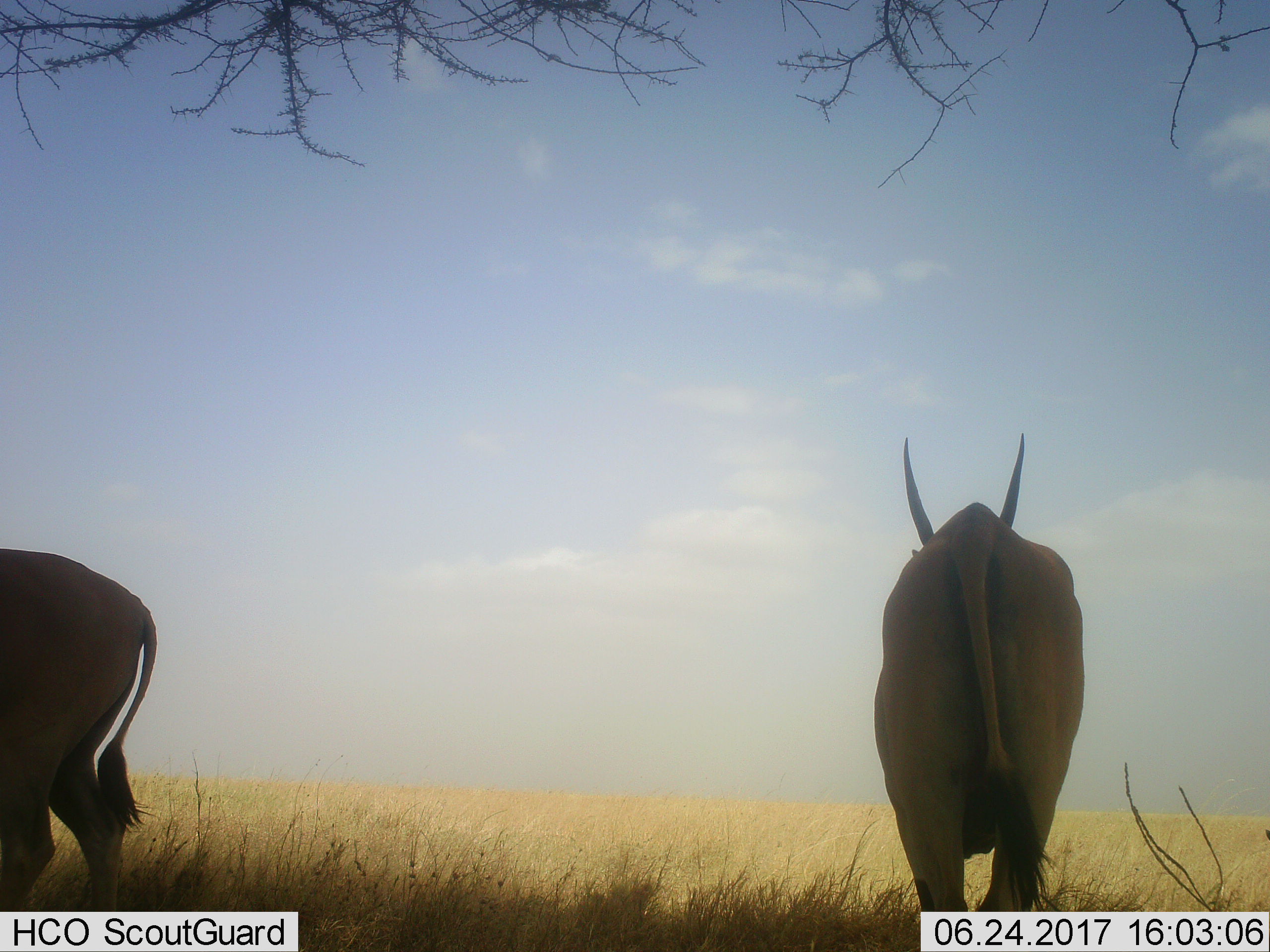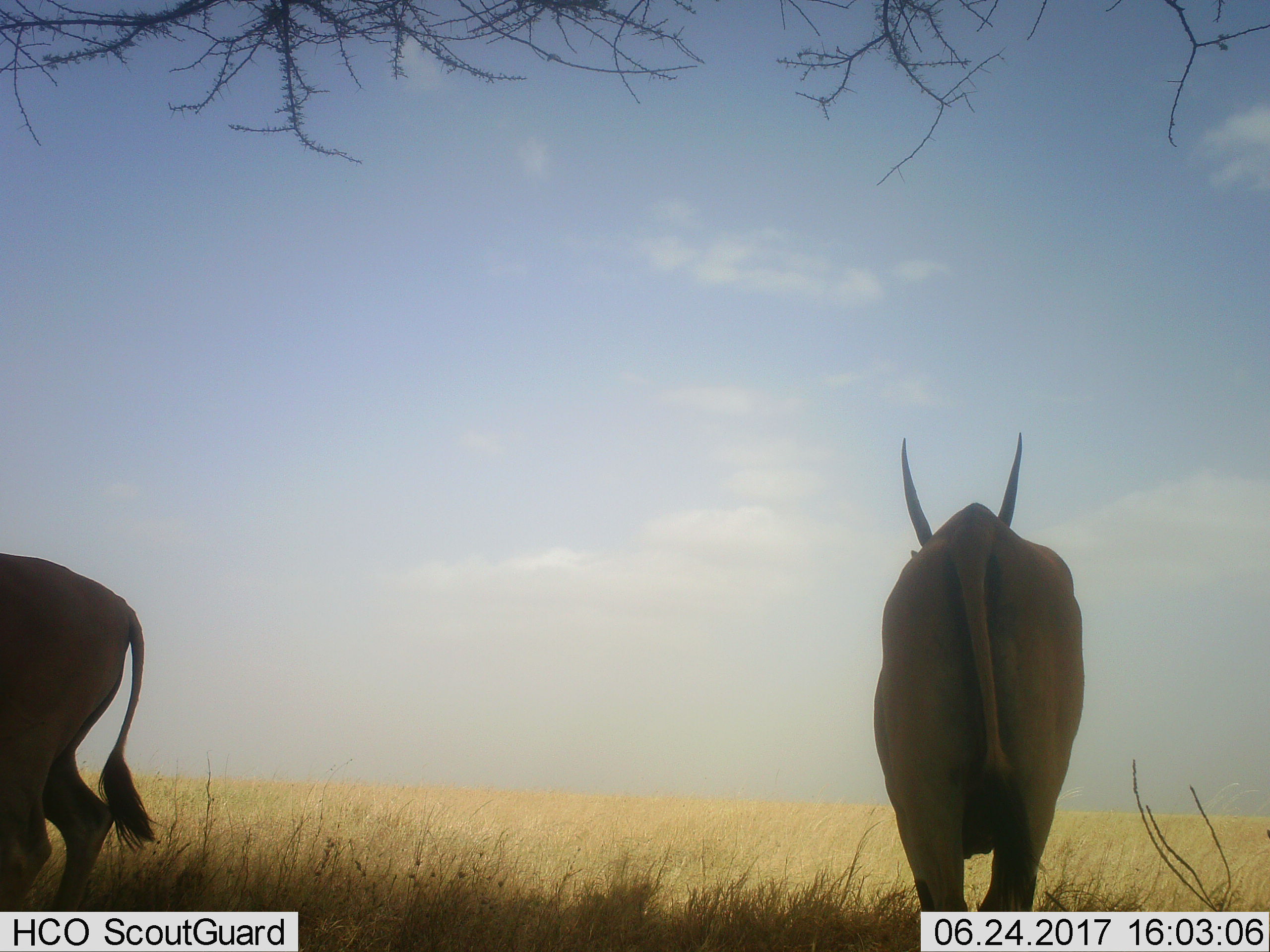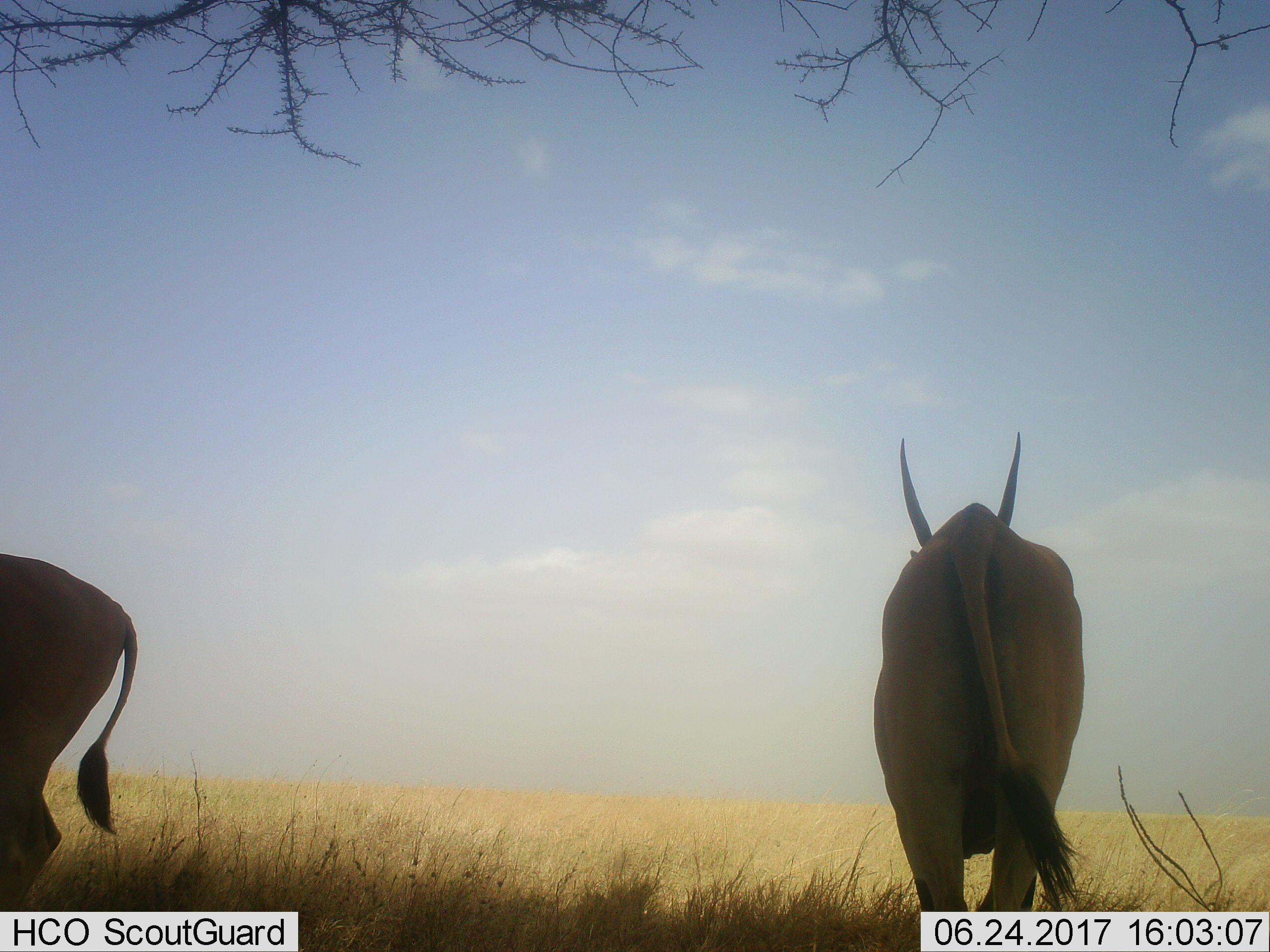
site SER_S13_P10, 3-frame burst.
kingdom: Animalia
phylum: Chordata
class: Mammalia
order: Artiodactyla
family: Bovidae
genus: Tragelaphus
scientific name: Tragelaphus oryx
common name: eland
Eland (Tragelaphus oryx), count 2. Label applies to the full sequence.